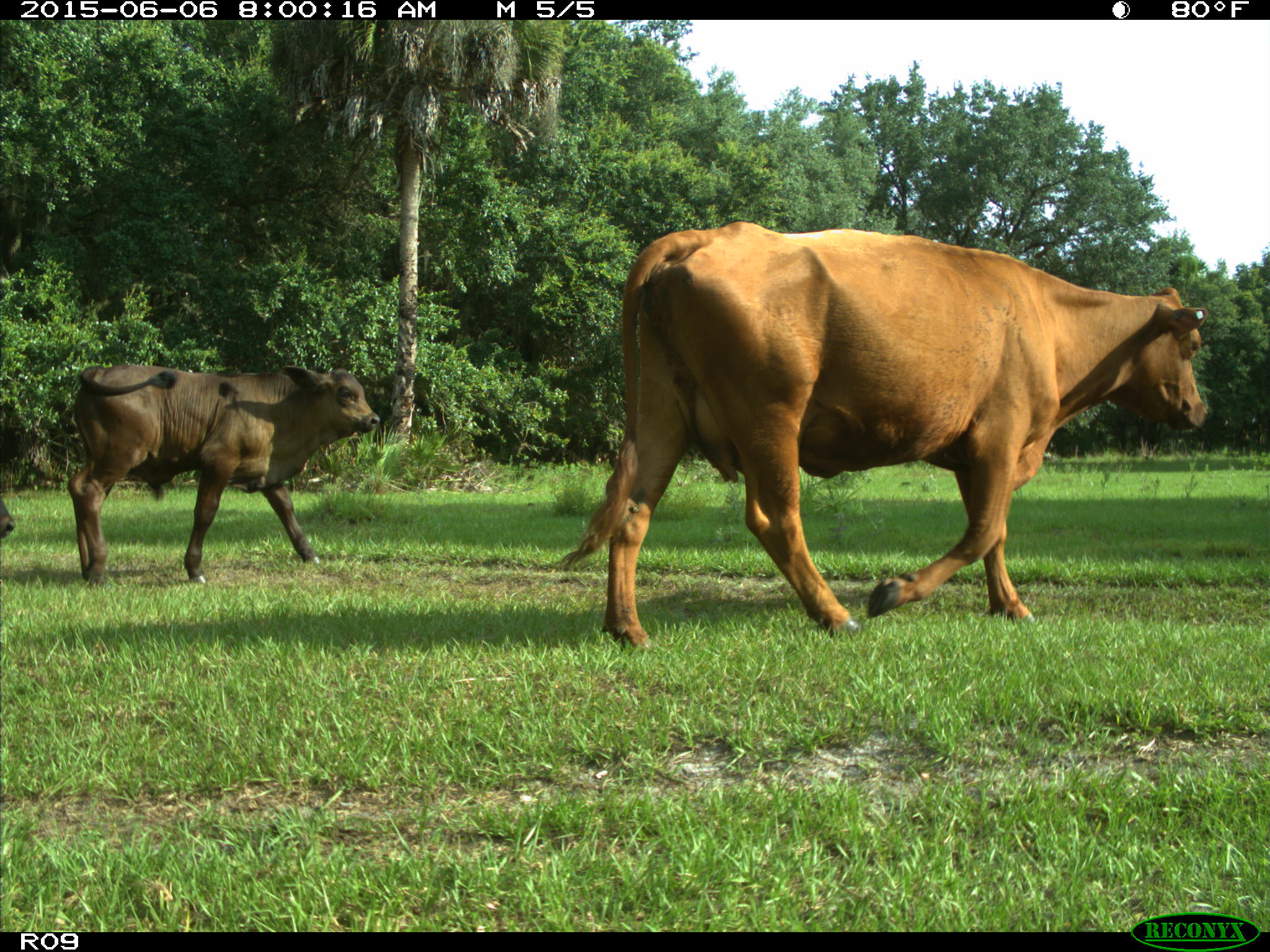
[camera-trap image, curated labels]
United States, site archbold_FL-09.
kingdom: Animalia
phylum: Chordata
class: Mammalia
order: Artiodactyla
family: Bovidae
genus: Bos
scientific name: Bos taurus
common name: domestic cow